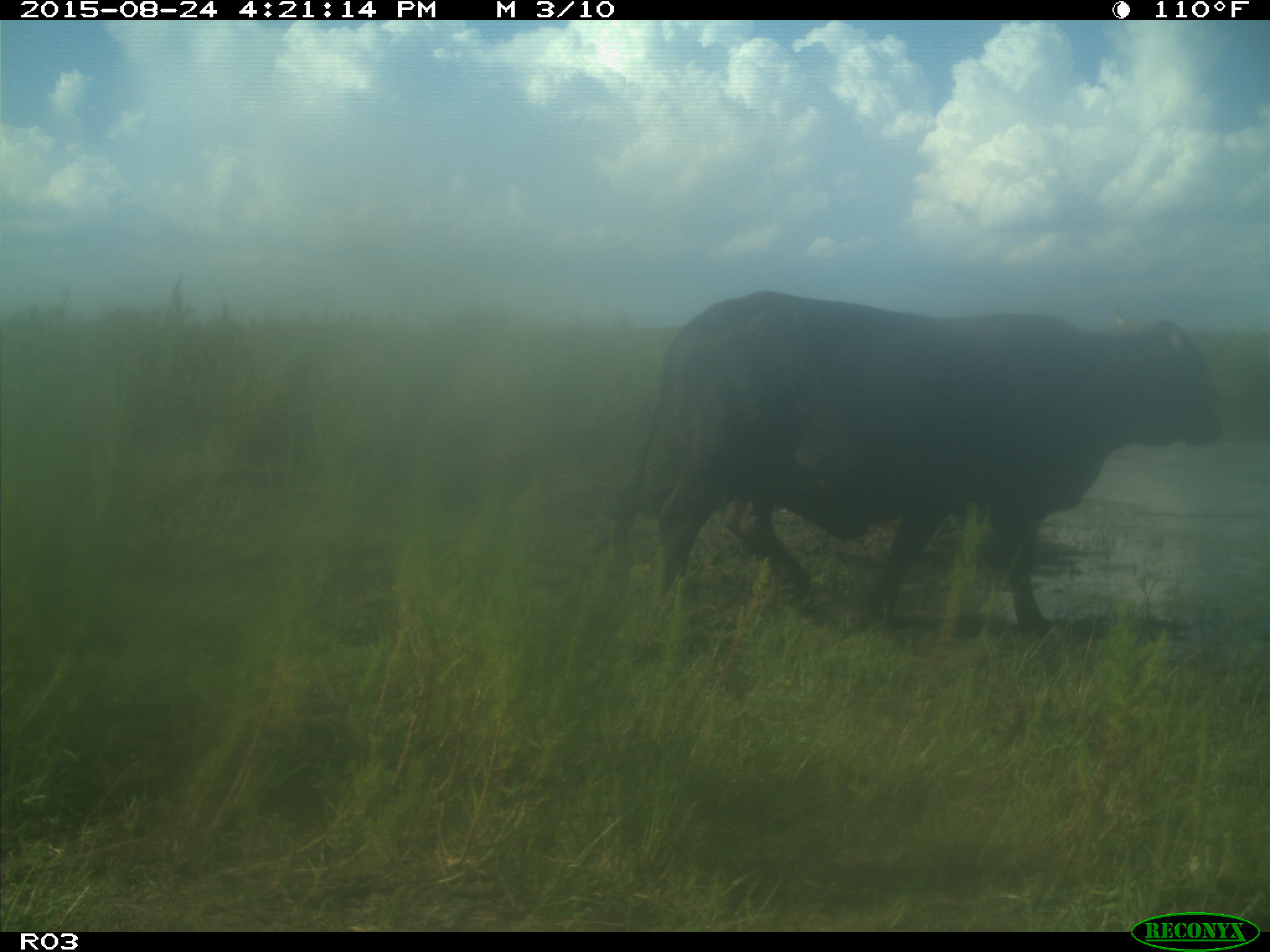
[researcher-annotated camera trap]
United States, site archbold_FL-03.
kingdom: Animalia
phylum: Chordata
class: Mammalia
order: Artiodactyla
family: Bovidae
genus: Bos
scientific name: Bos taurus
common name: domestic cow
Bos taurus (domestic cow).